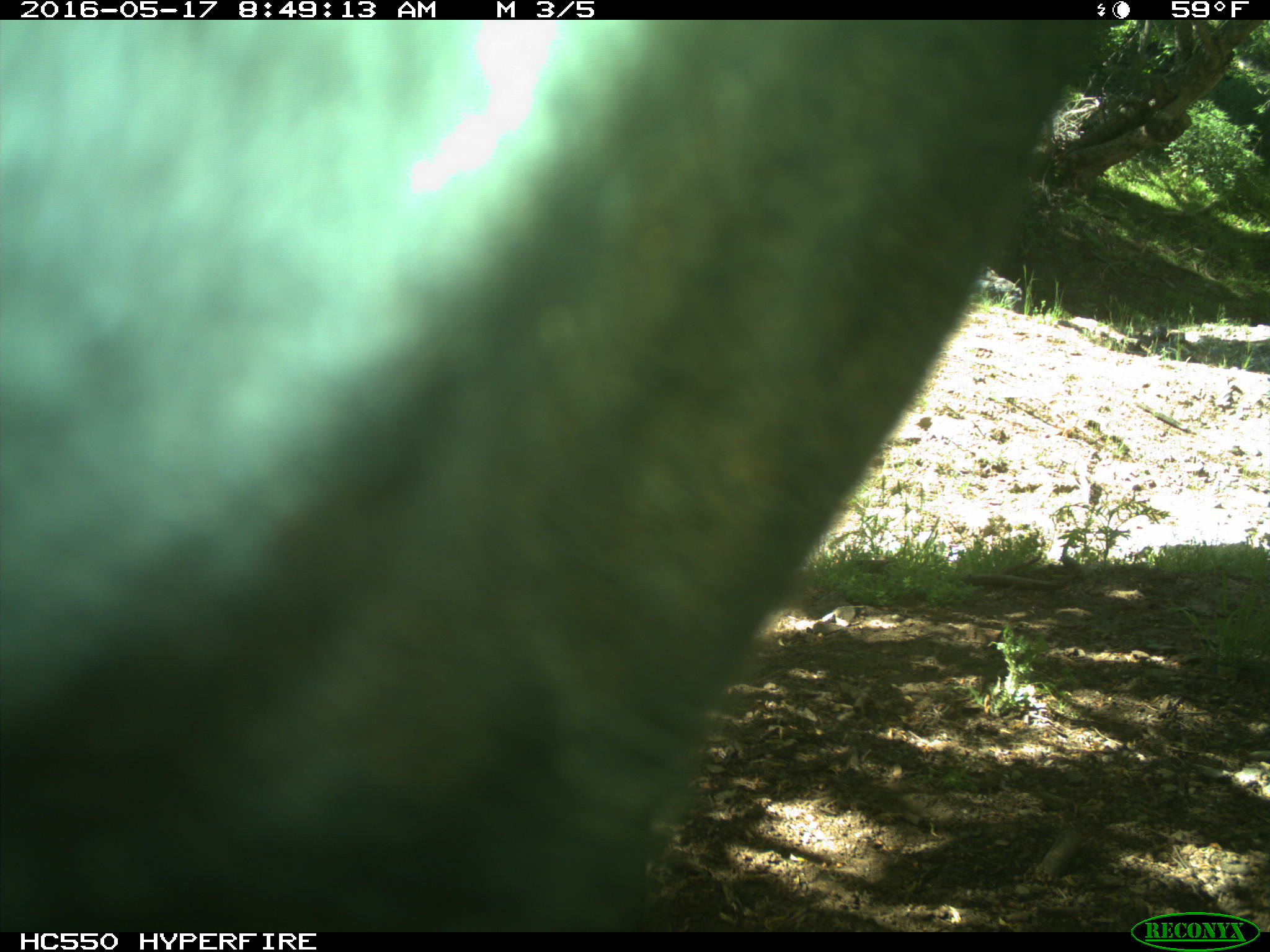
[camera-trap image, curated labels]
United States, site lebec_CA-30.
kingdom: Animalia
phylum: Chordata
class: Mammalia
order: Artiodactyla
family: Bovidae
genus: Bos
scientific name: Bos taurus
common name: domestic cow